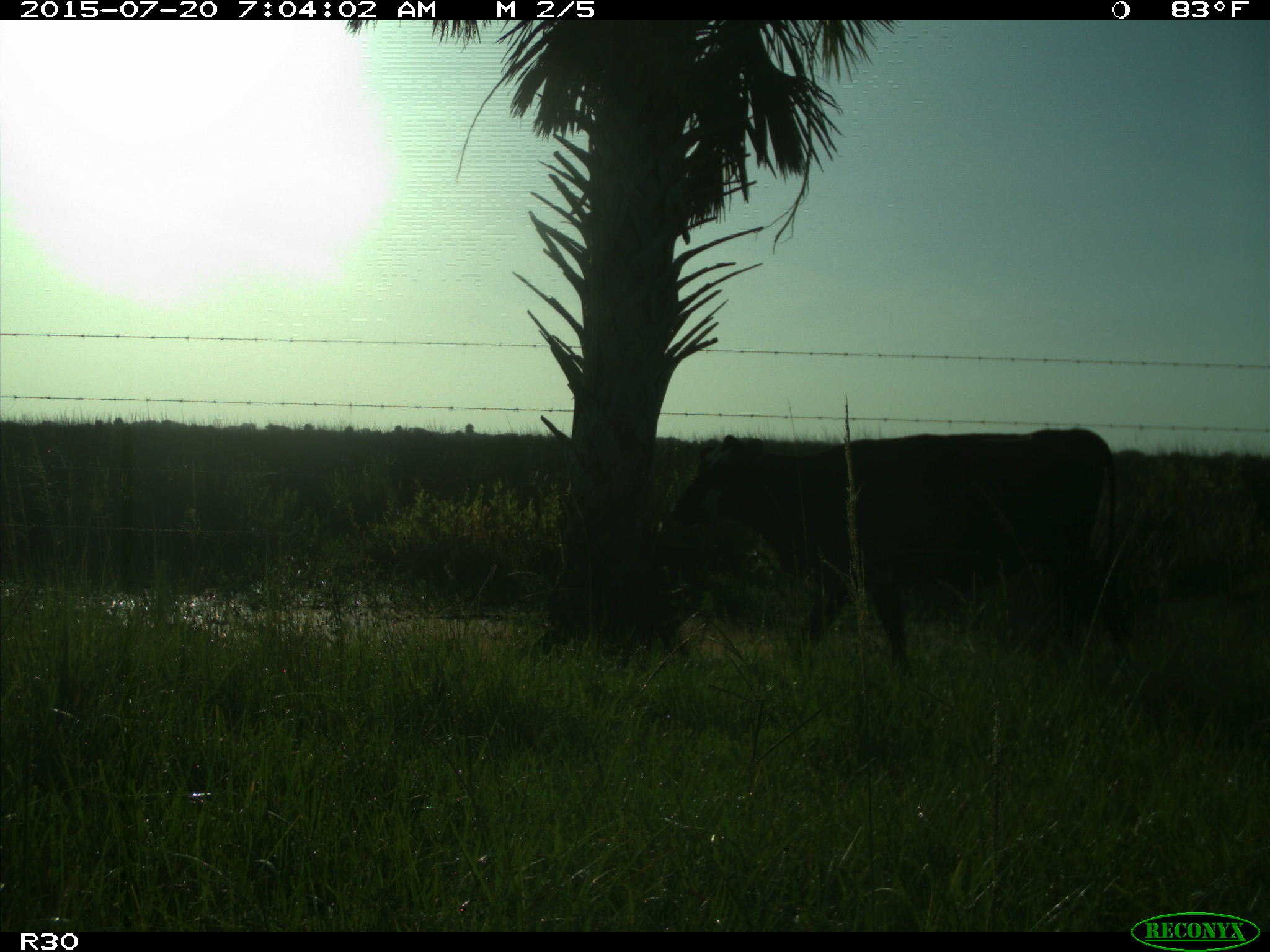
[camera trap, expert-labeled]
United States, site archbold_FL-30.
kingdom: Animalia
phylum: Chordata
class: Mammalia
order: Artiodactyla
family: Bovidae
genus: Bos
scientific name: Bos taurus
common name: domestic cow